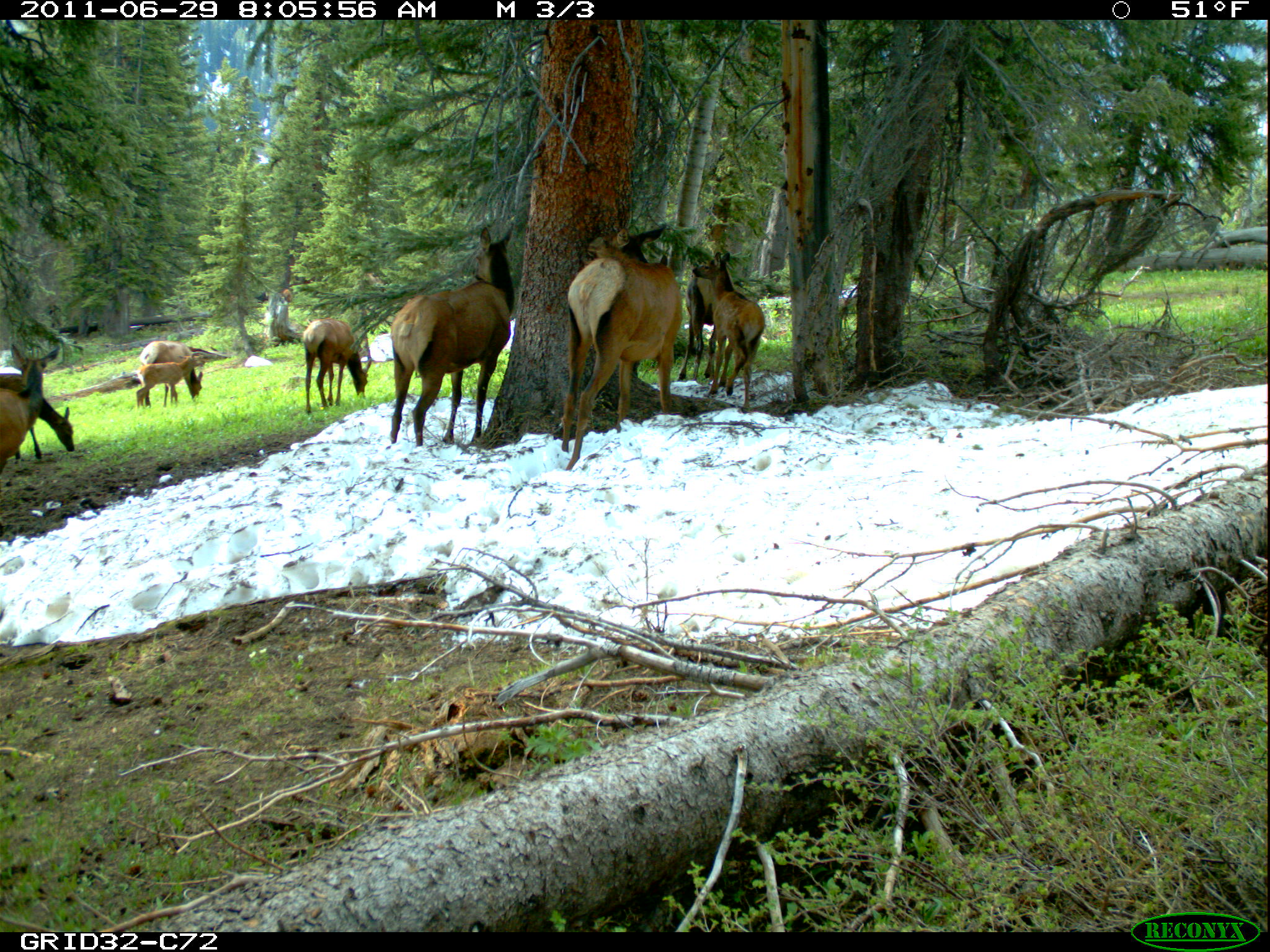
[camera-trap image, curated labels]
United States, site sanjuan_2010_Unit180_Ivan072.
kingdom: Animalia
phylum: Chordata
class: Mammalia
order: Artiodactyla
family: Cervidae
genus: Cervus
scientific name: Cervus elaphus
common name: red deer